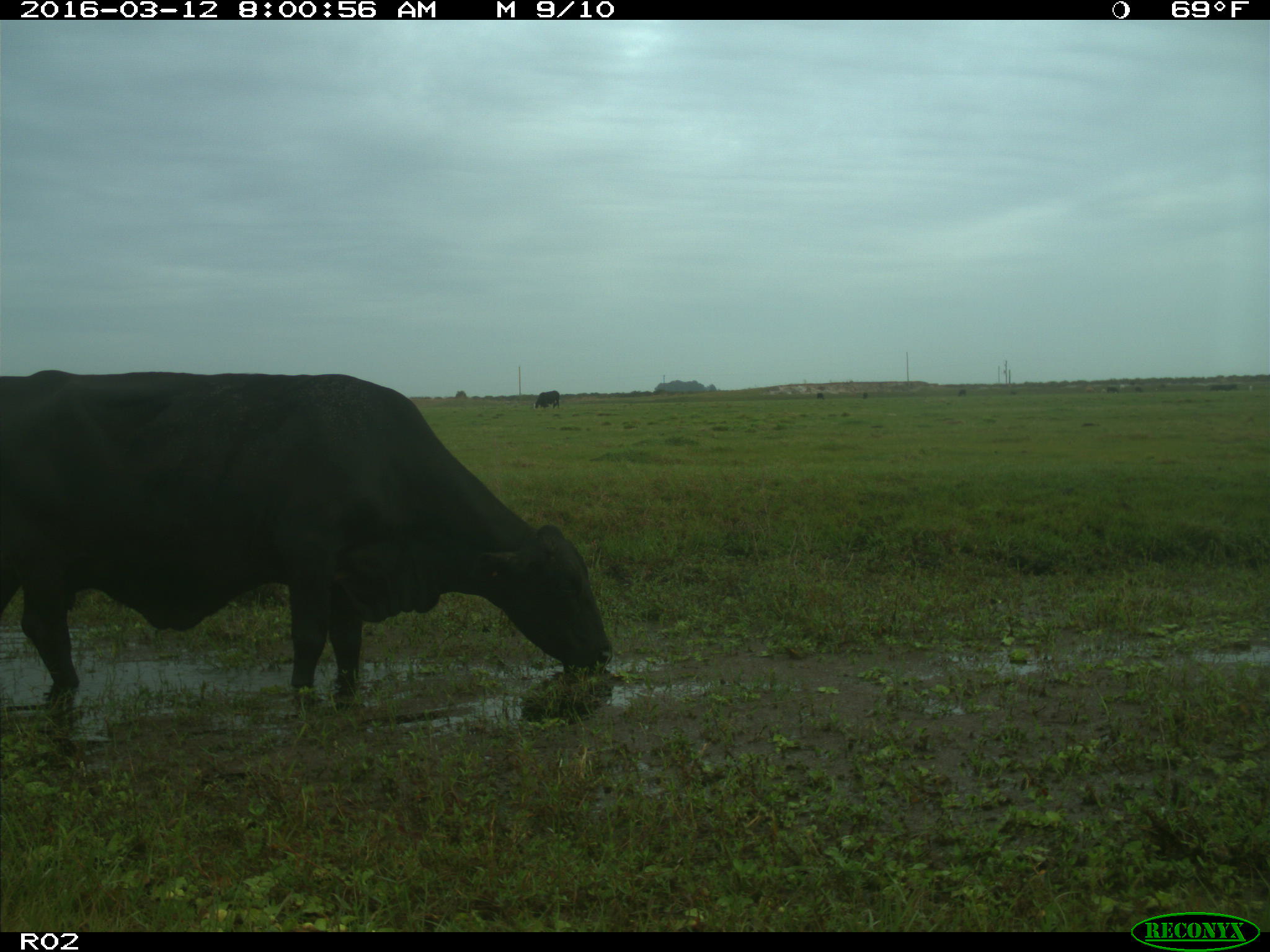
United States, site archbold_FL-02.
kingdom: Animalia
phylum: Chordata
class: Mammalia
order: Artiodactyla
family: Bovidae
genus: Bos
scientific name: Bos taurus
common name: domestic cow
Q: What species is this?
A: Bos taurus (domestic cow).